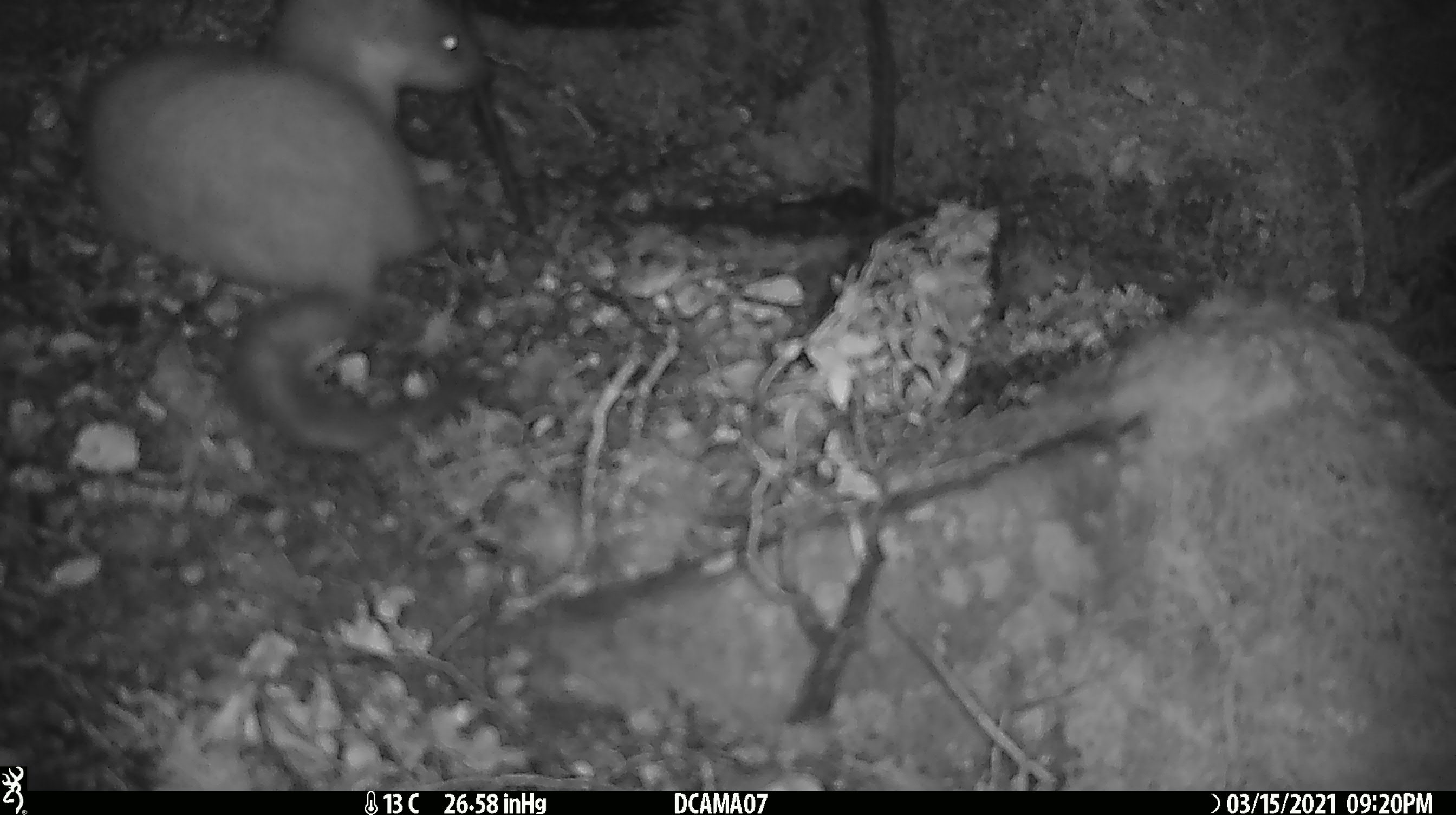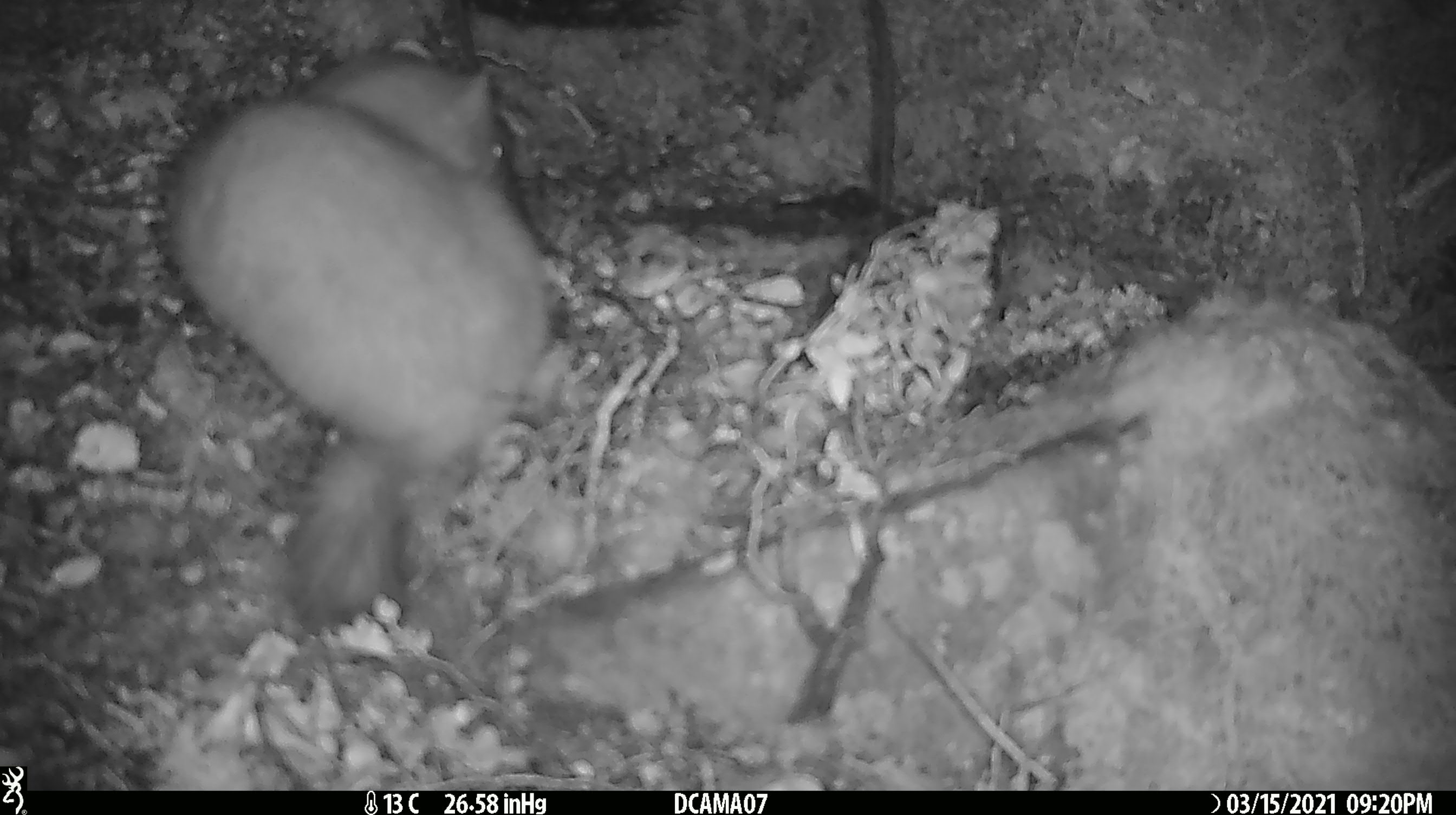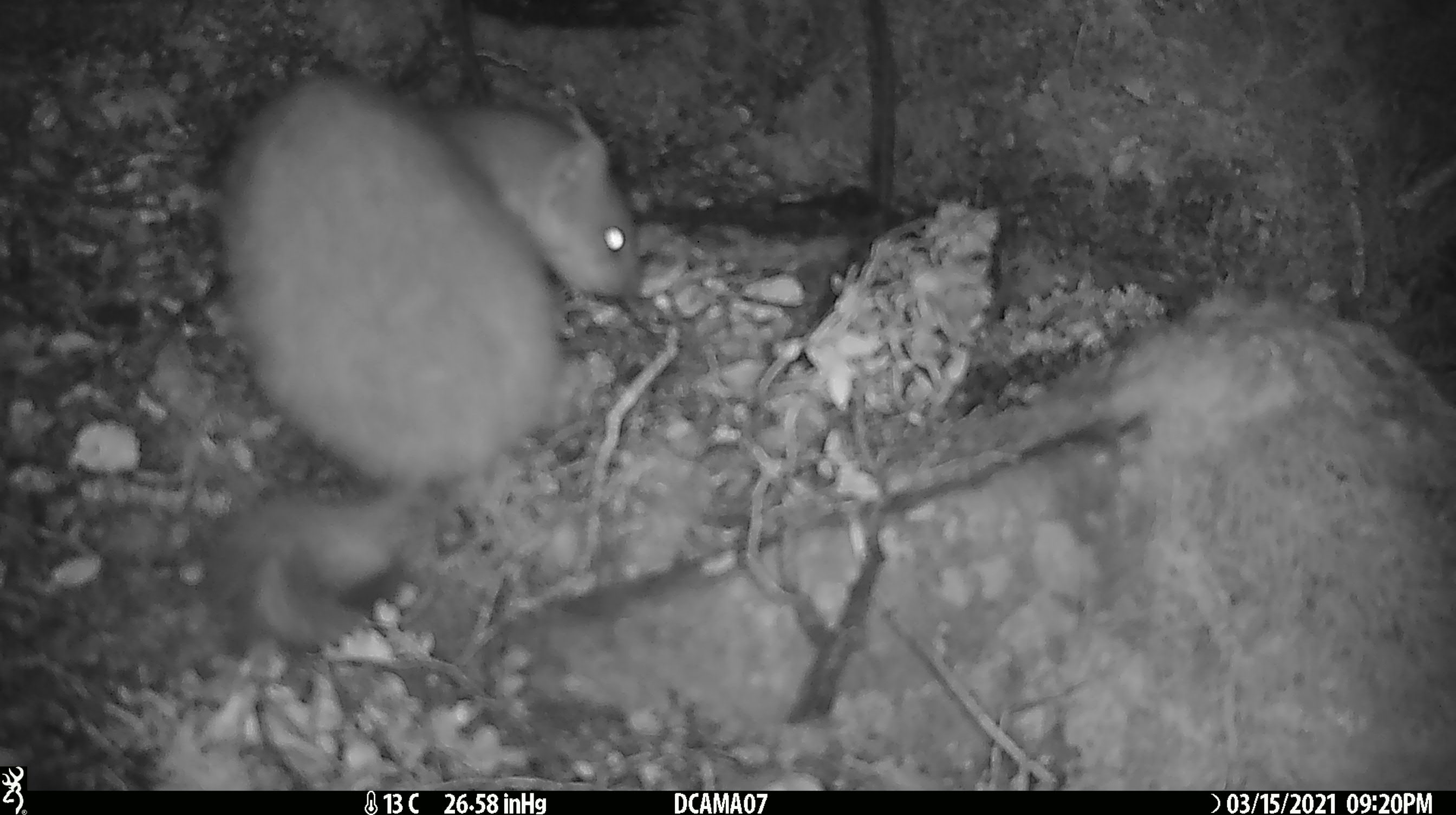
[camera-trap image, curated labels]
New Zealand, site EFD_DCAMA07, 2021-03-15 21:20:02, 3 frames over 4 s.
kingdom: Animalia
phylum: Chordata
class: Mammalia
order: Carnivora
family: Mustelidae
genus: Mustela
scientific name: Mustela erminea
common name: stoat